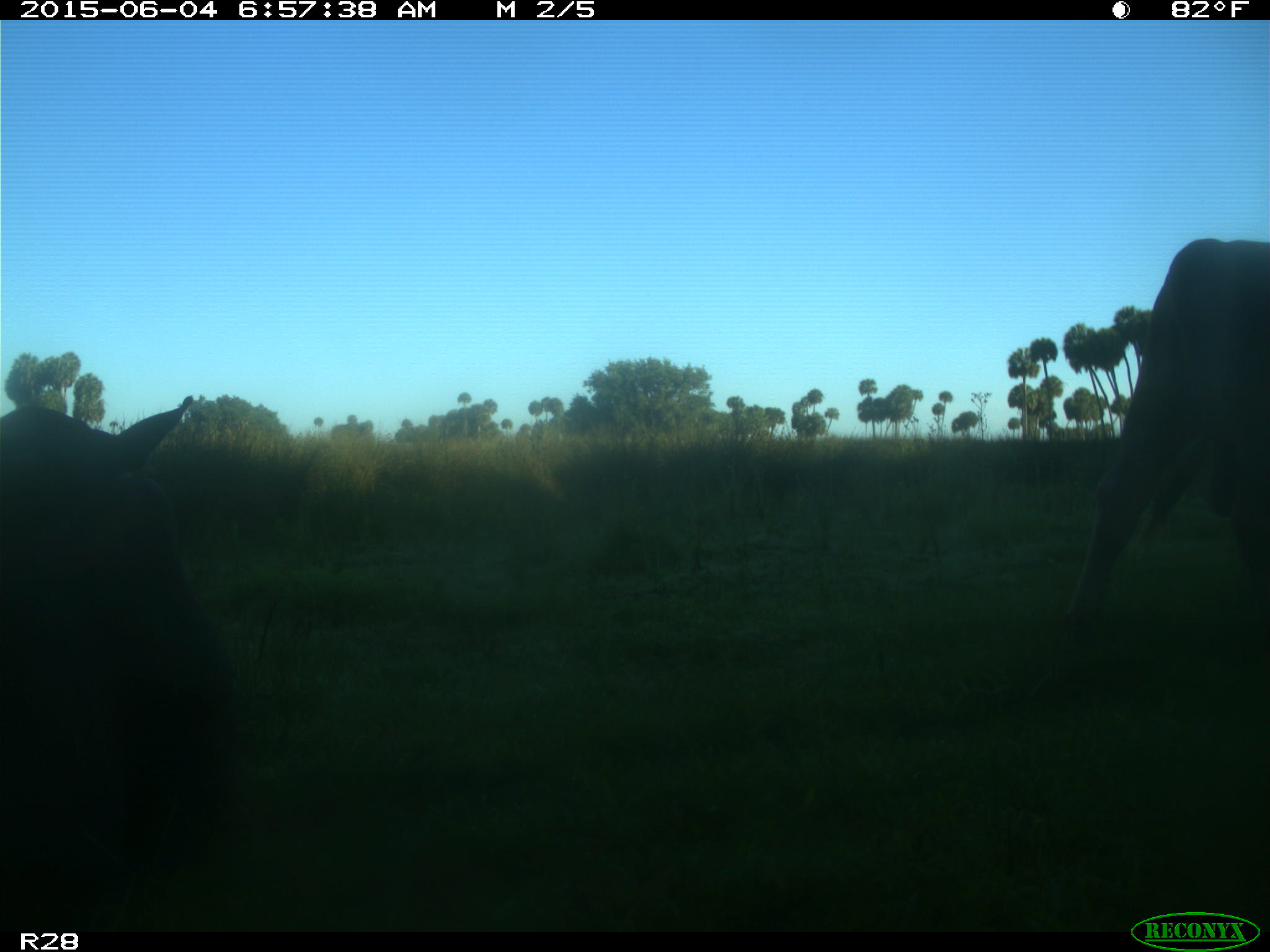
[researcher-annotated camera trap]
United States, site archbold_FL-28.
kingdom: Animalia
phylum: Chordata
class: Mammalia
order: Artiodactyla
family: Bovidae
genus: Bos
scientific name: Bos taurus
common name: domestic cow